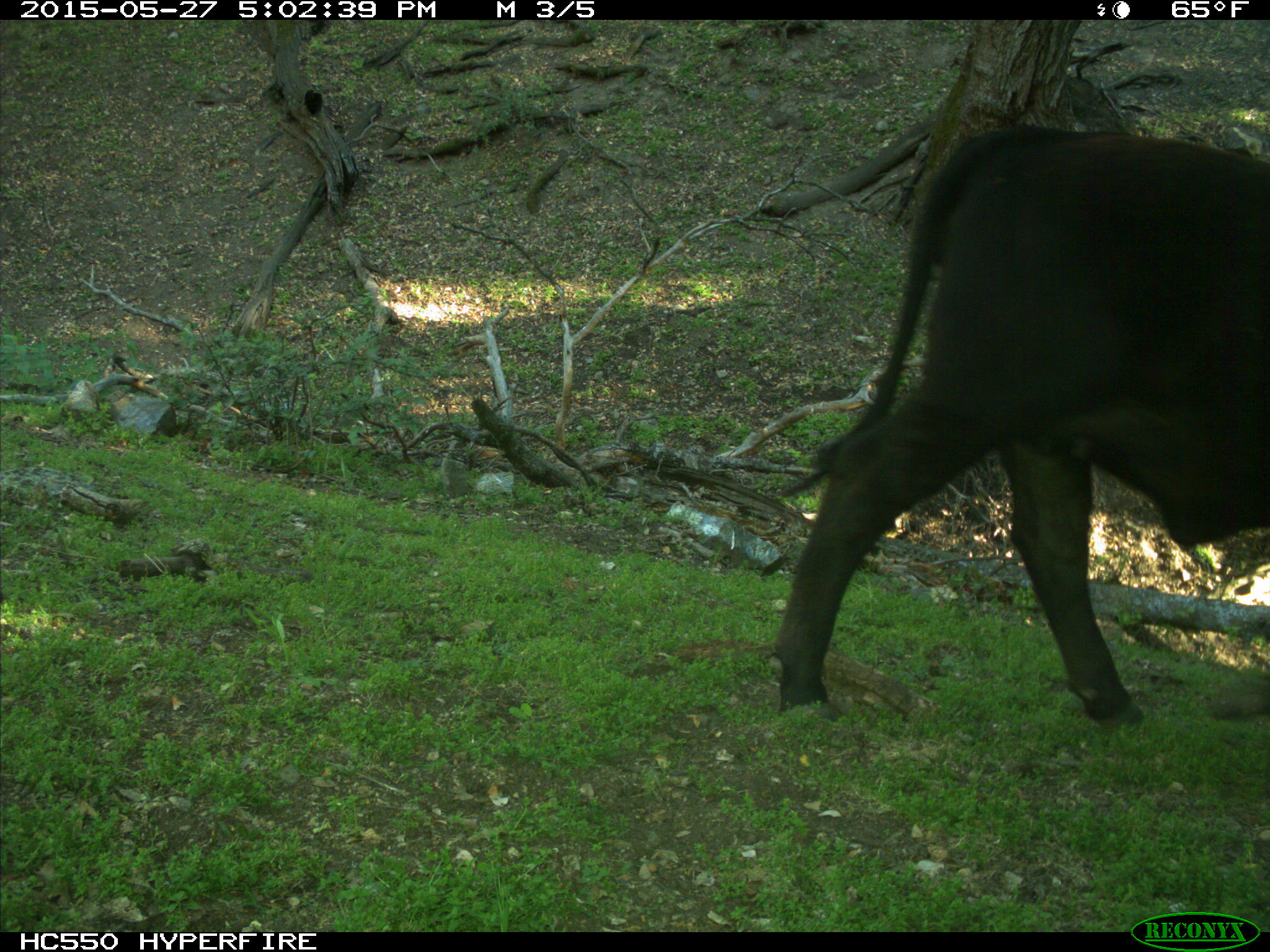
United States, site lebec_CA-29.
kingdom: Animalia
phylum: Chordata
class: Mammalia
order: Artiodactyla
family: Bovidae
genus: Bos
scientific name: Bos taurus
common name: domestic cow